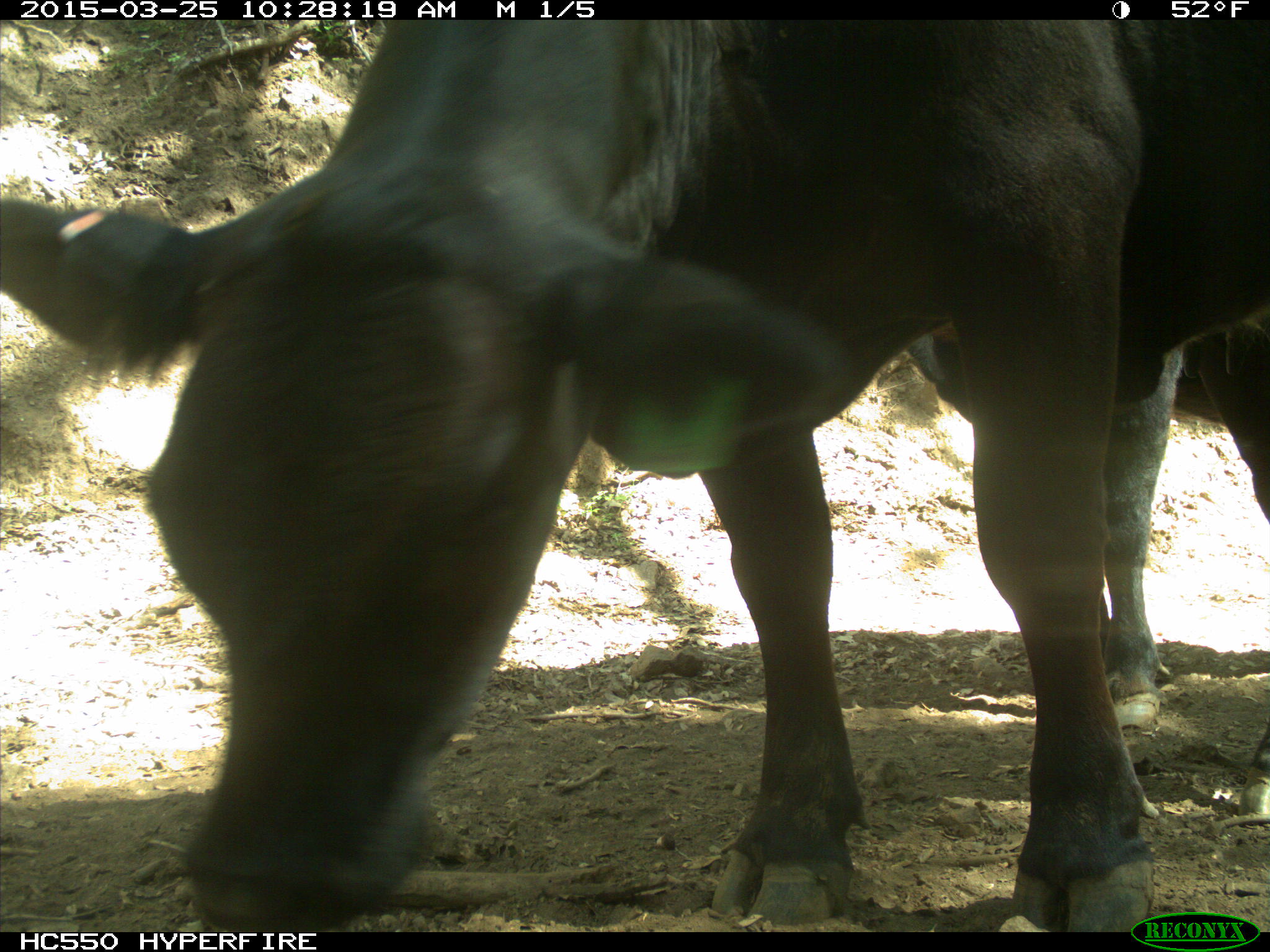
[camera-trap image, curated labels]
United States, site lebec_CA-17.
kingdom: Animalia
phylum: Chordata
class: Mammalia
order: Artiodactyla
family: Bovidae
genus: Bos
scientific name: Bos taurus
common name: domestic cow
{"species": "Bos taurus (domestic cow)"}